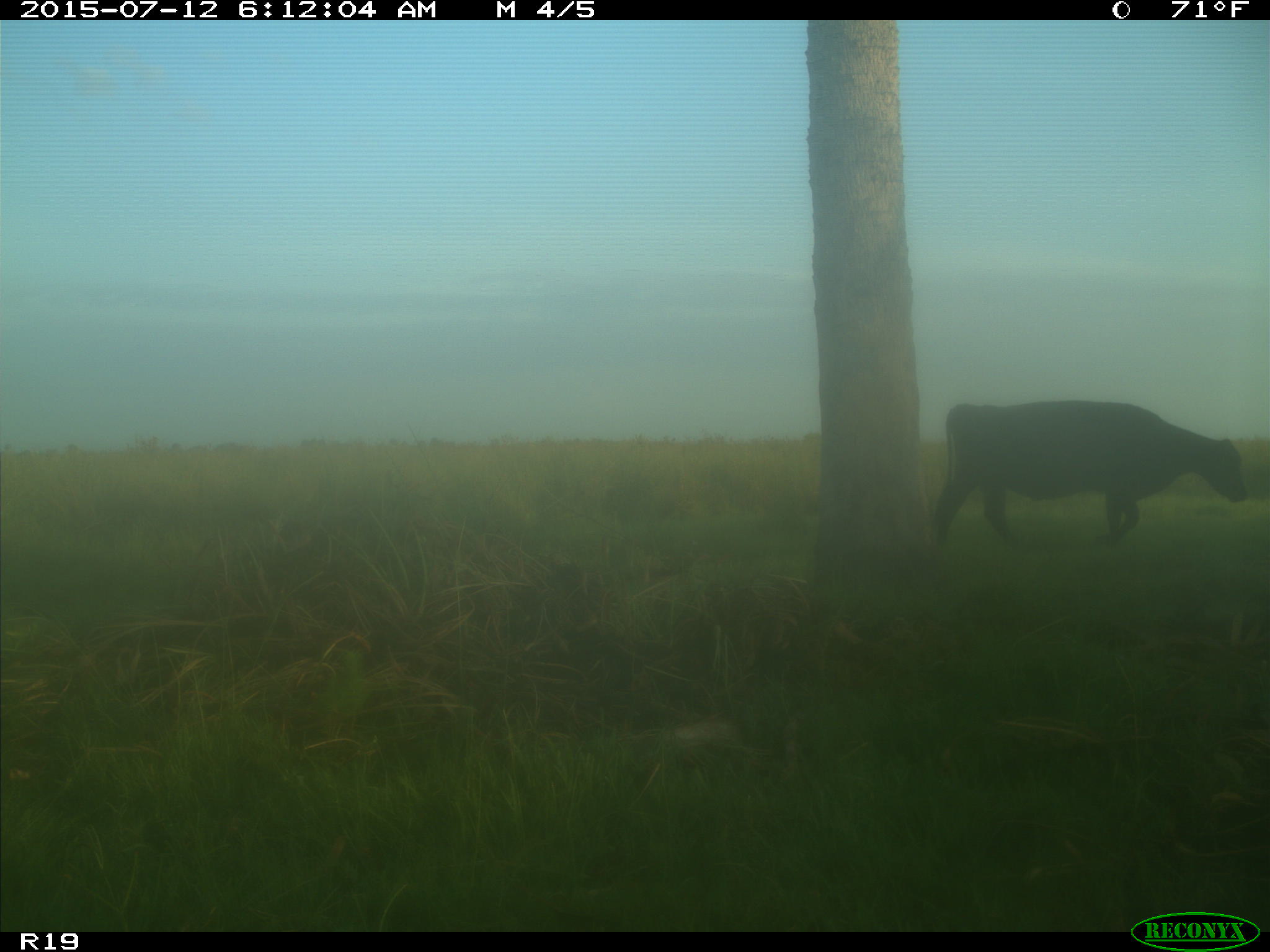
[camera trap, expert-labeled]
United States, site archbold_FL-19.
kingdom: Animalia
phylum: Chordata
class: Mammalia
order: Artiodactyla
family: Bovidae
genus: Bos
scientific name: Bos taurus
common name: domestic cow